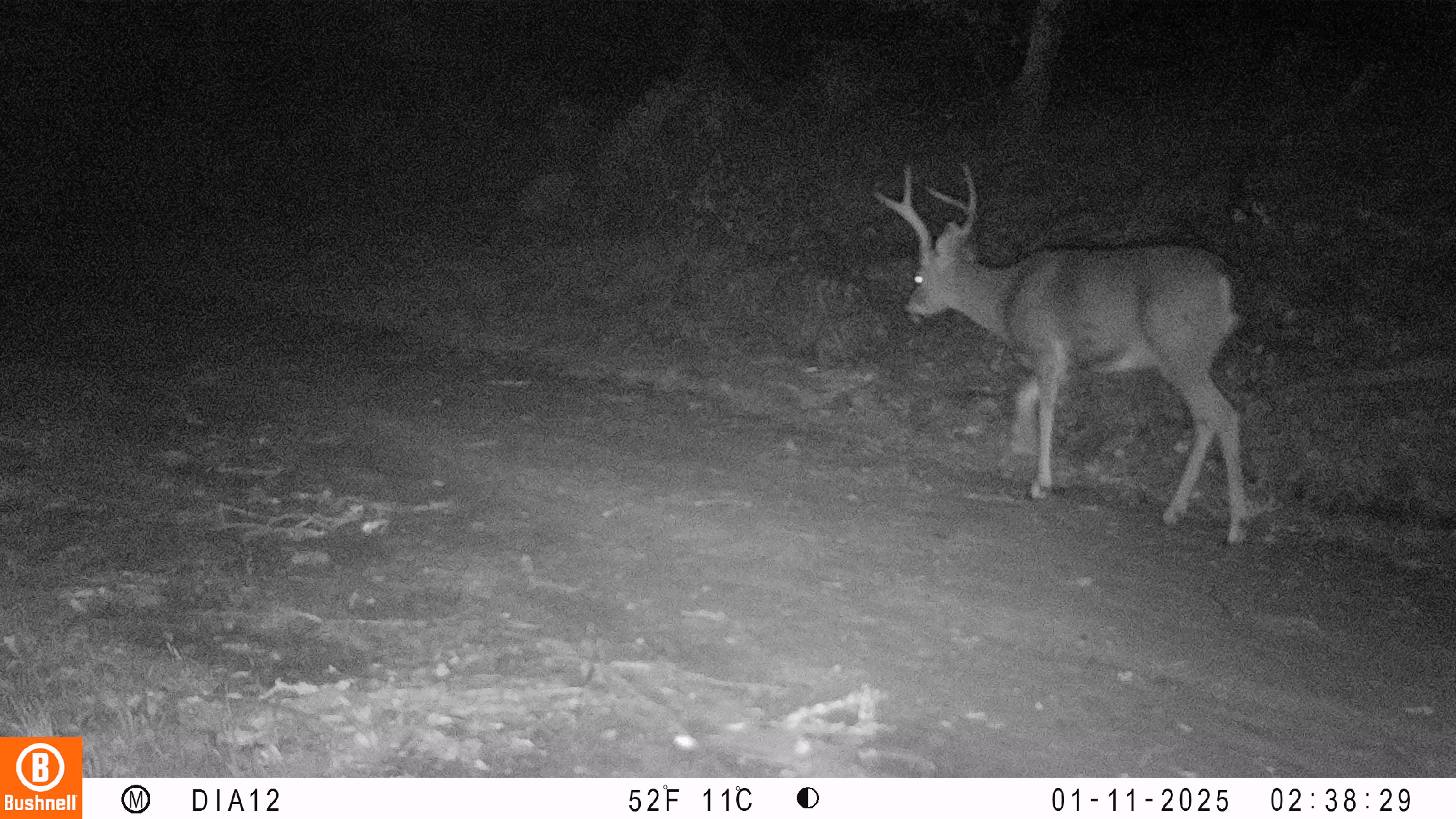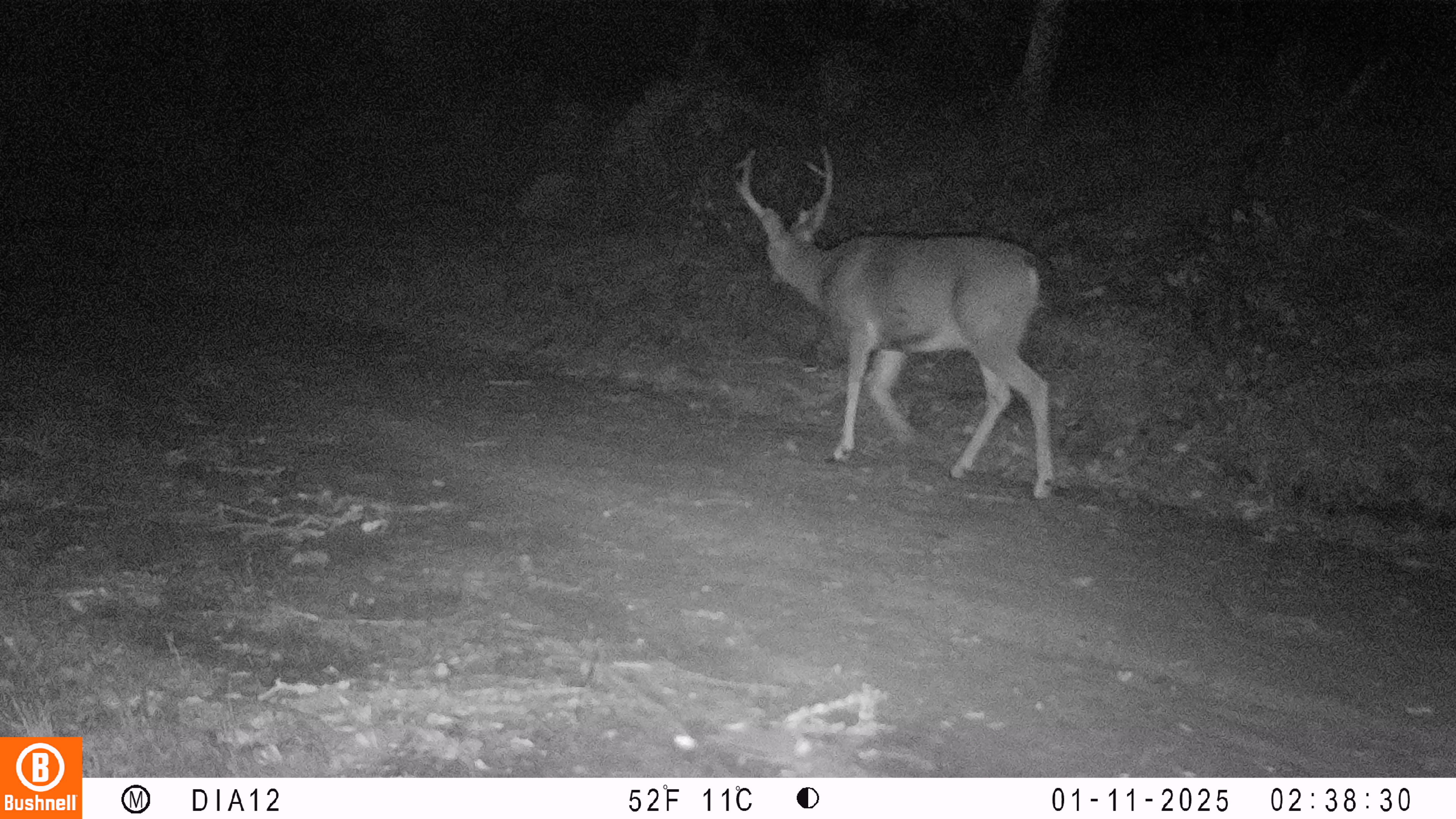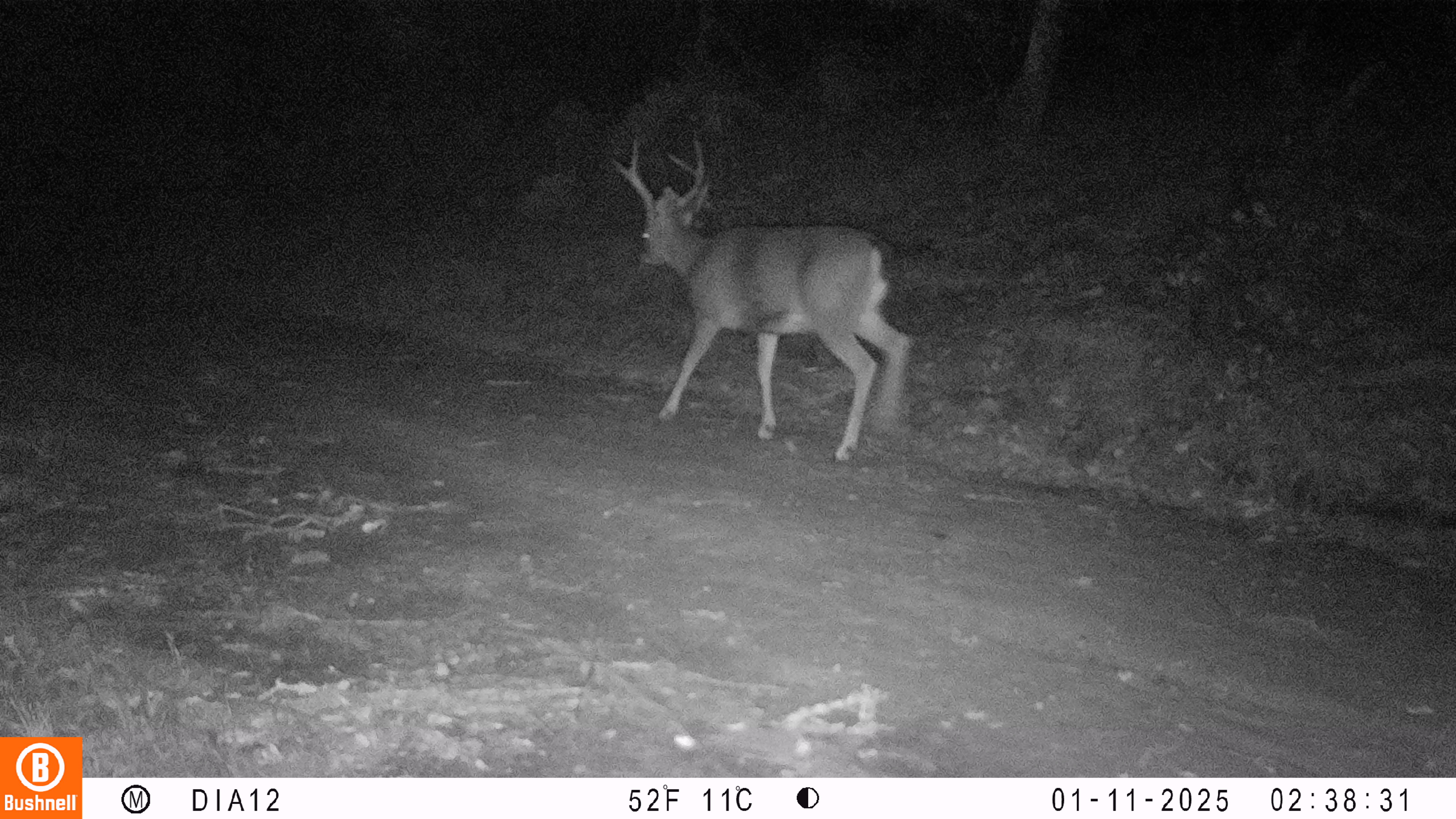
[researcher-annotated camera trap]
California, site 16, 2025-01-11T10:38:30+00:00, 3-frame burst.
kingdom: Animalia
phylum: Chordata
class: Mammalia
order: Artiodactyla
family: Cervidae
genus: Odocoileus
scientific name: Odocoileus hemionus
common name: mule deer